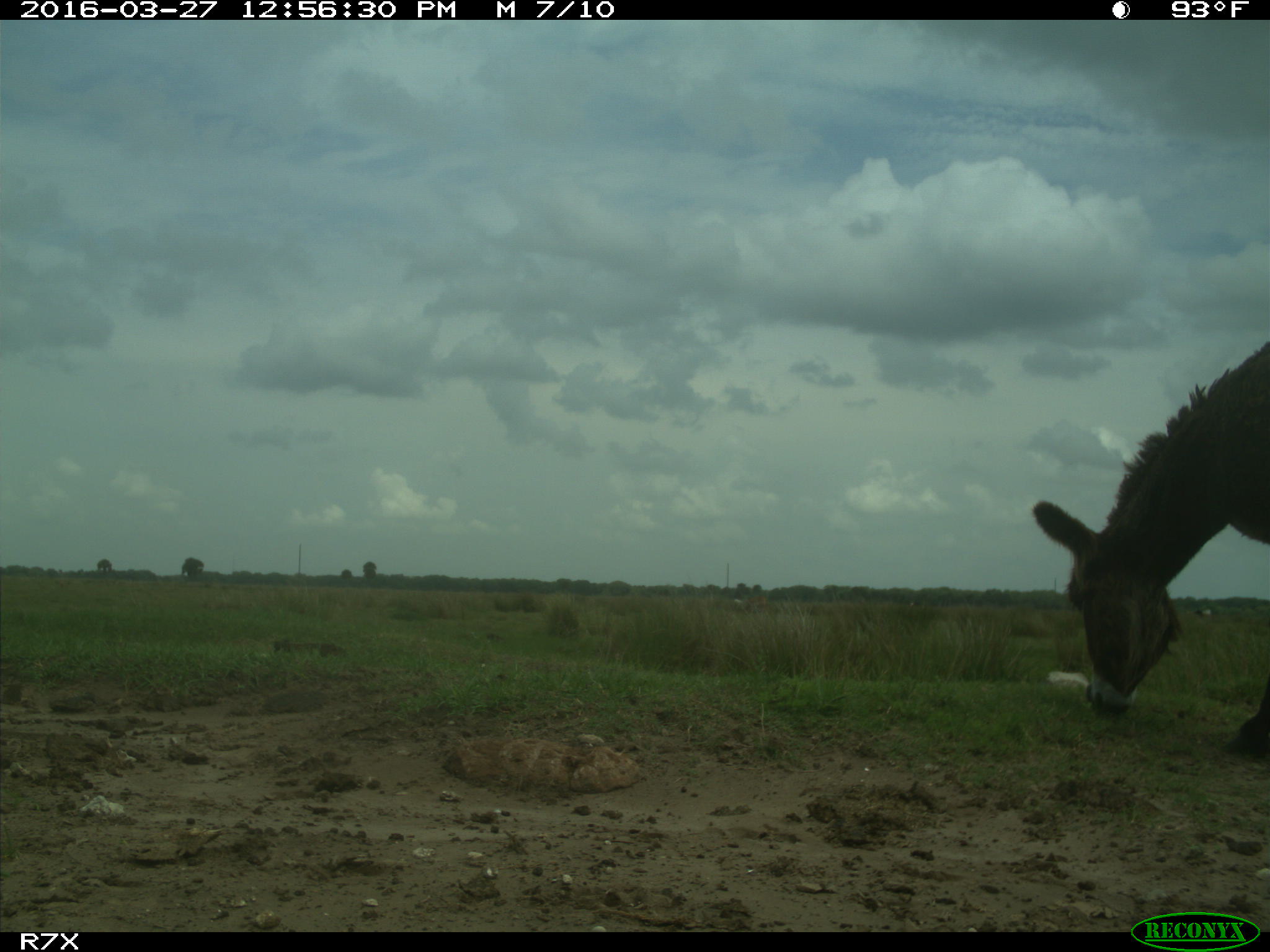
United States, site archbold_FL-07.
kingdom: Animalia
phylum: Chordata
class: Mammalia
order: Artiodactyla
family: Bovidae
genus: Bos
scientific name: Bos taurus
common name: domestic cow